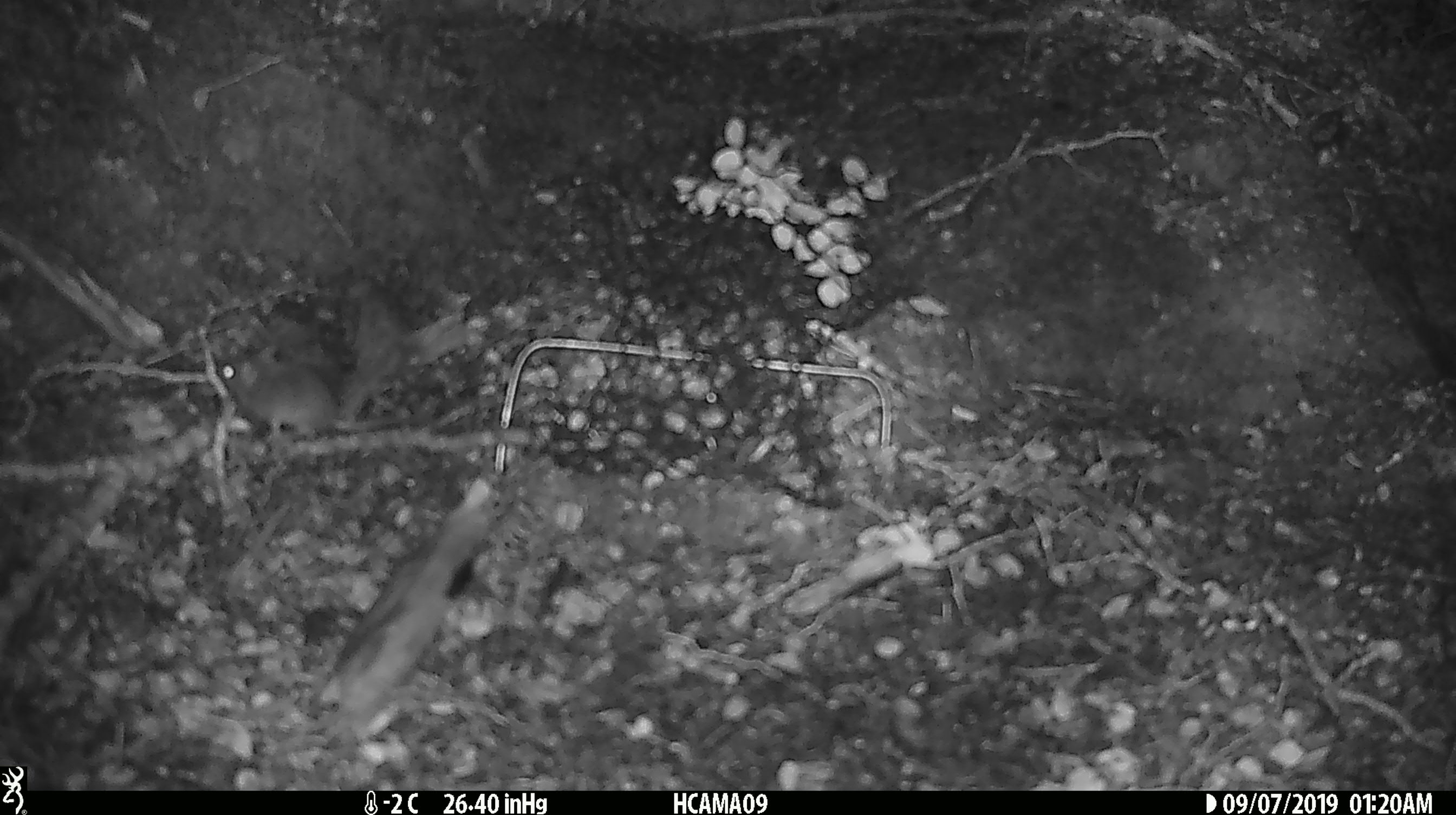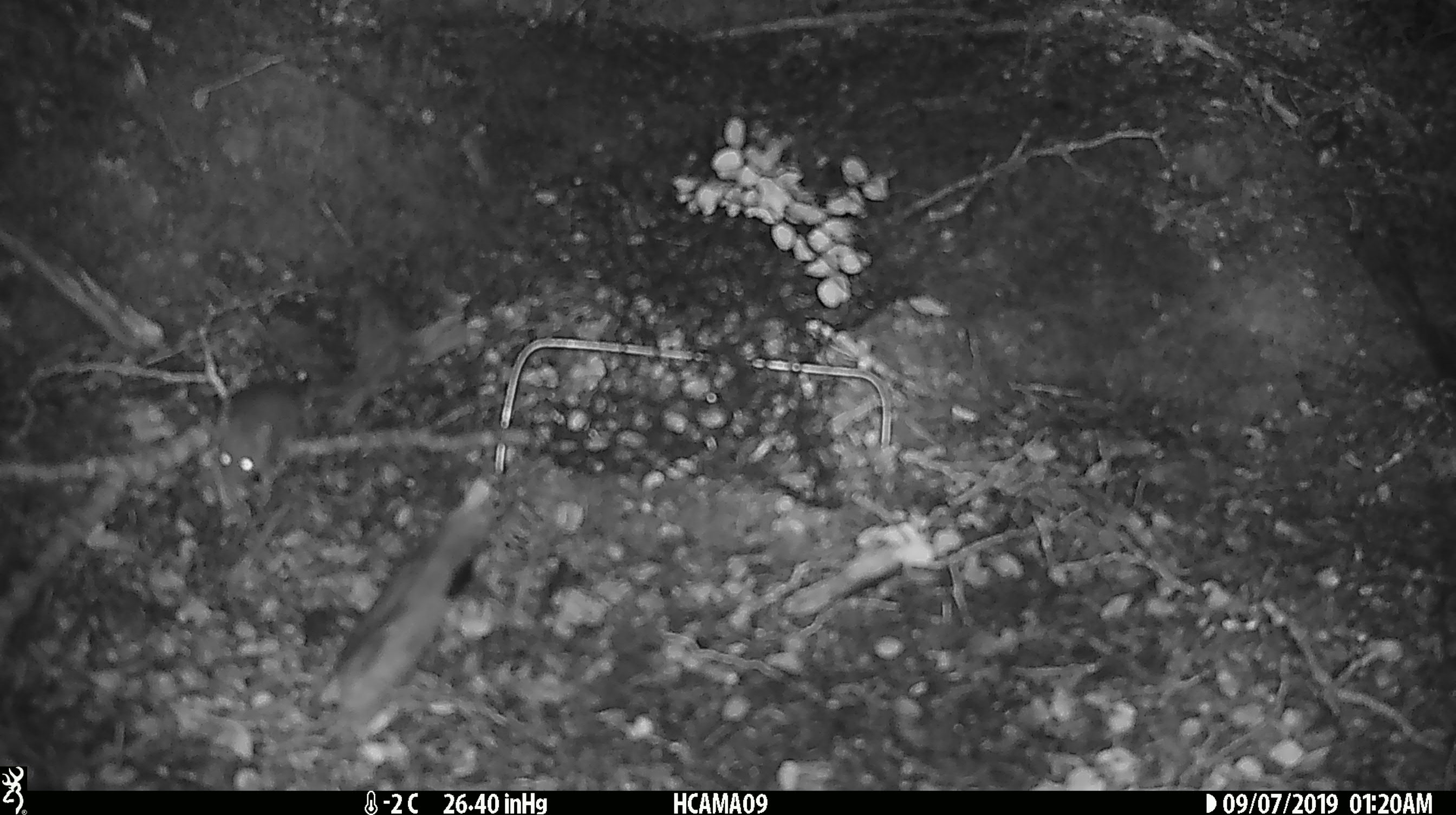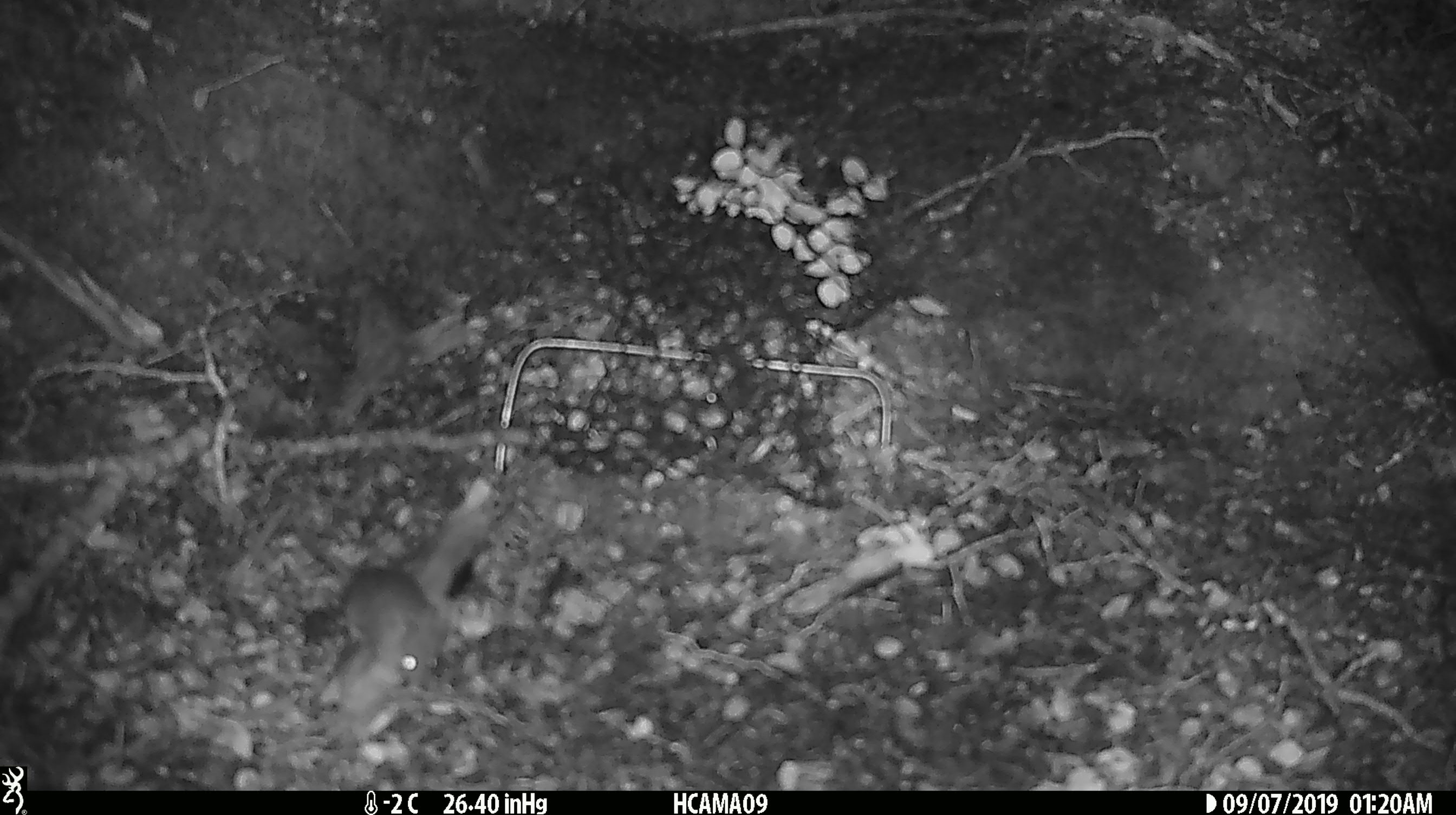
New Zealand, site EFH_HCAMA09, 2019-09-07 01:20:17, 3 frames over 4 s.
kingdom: Animalia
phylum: Chordata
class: Mammalia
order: Rodentia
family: Muridae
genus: Mus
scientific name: Mus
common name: mouse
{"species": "mouse (Mus)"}